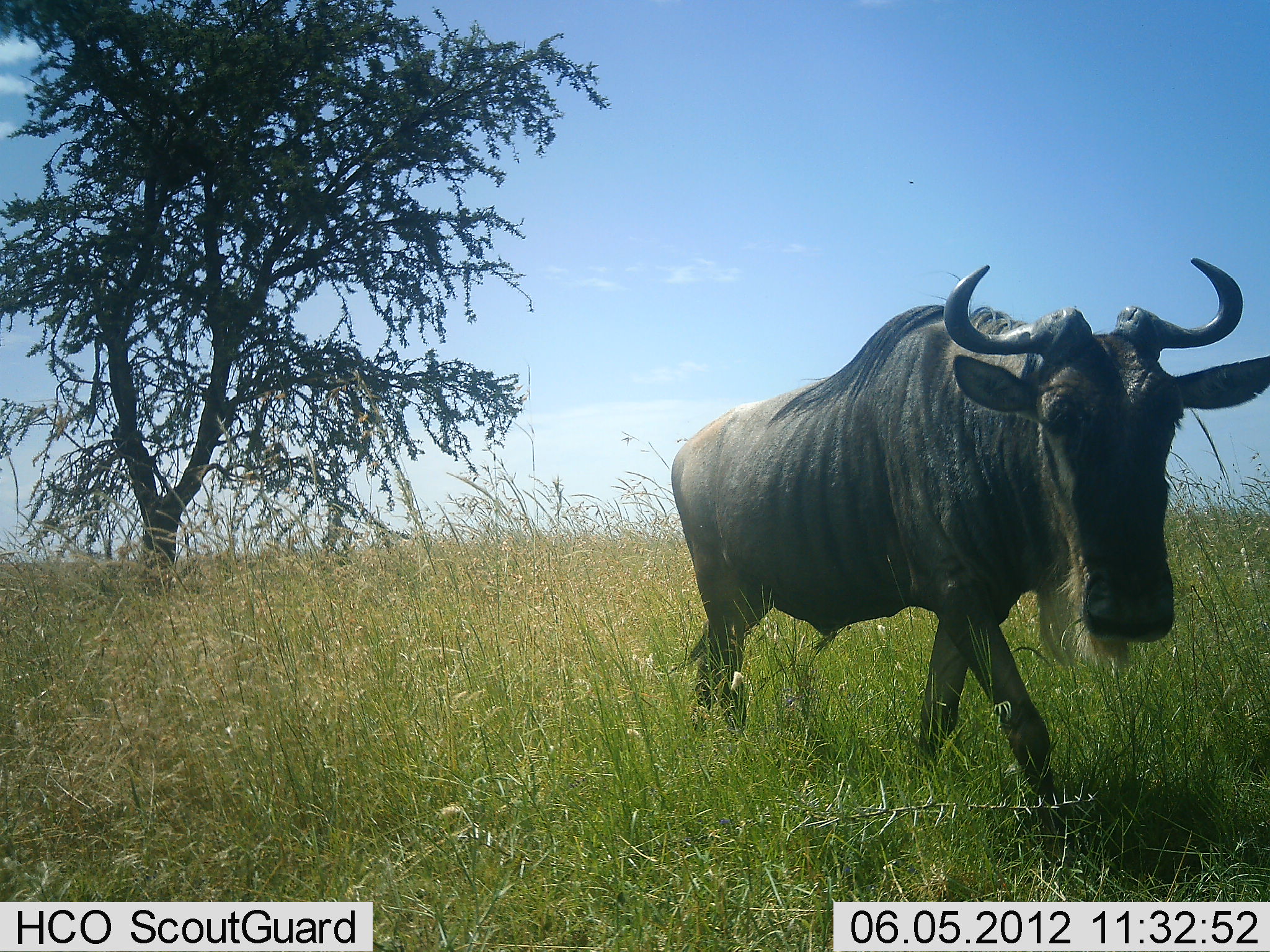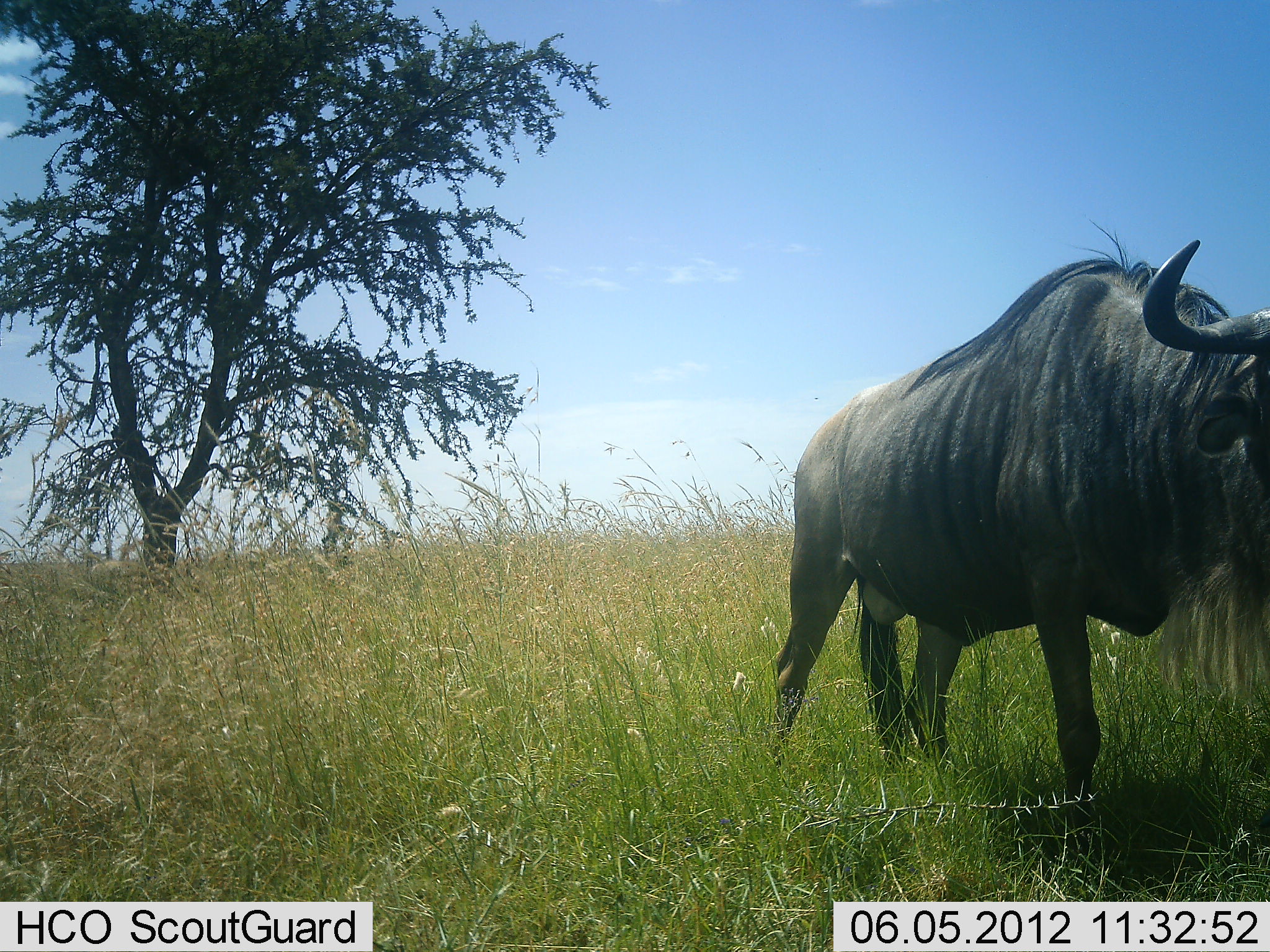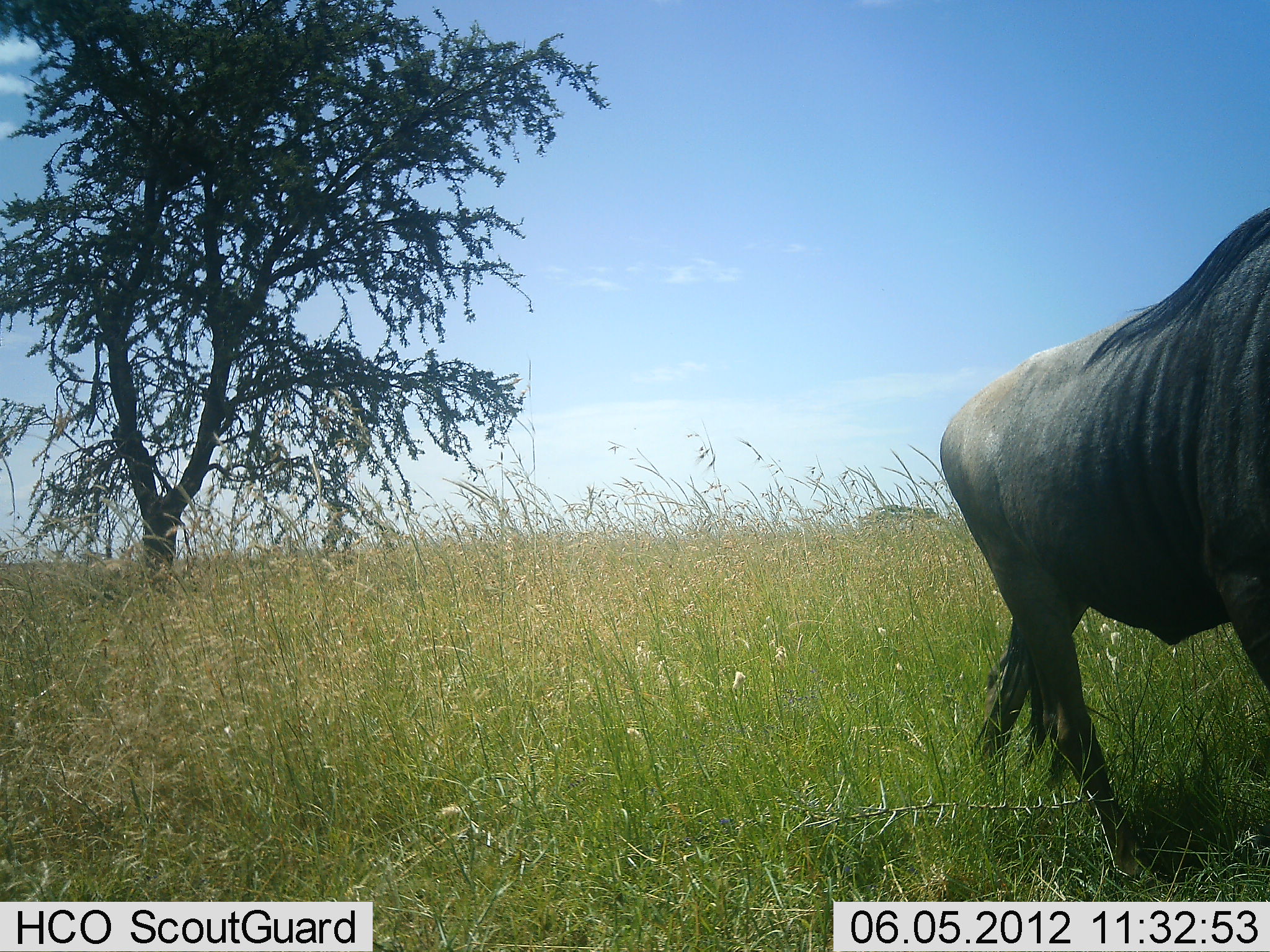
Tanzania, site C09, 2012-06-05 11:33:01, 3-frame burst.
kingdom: Animalia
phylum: Chordata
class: Mammalia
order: Artiodactyla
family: Bovidae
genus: Connochaetes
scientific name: Connochaetes taurinus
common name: blue wildebeest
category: wildebeest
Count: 1.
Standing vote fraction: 0%.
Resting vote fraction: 0%.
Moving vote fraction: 100%.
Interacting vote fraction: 0%.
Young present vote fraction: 0%.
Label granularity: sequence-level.